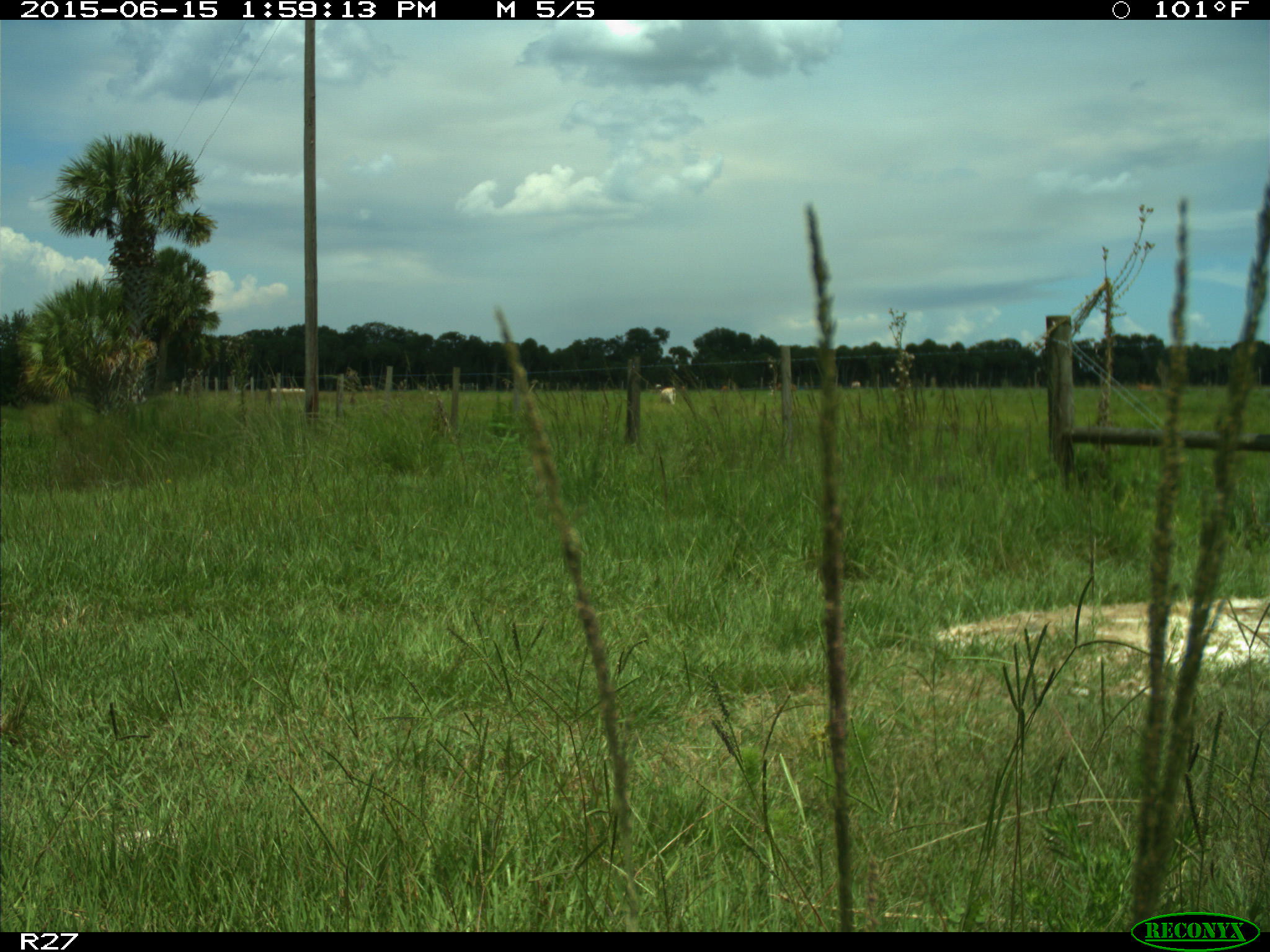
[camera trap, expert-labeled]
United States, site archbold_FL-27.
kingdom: Animalia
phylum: Chordata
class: Mammalia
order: Artiodactyla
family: Bovidae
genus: Bos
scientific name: Bos taurus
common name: domestic cow